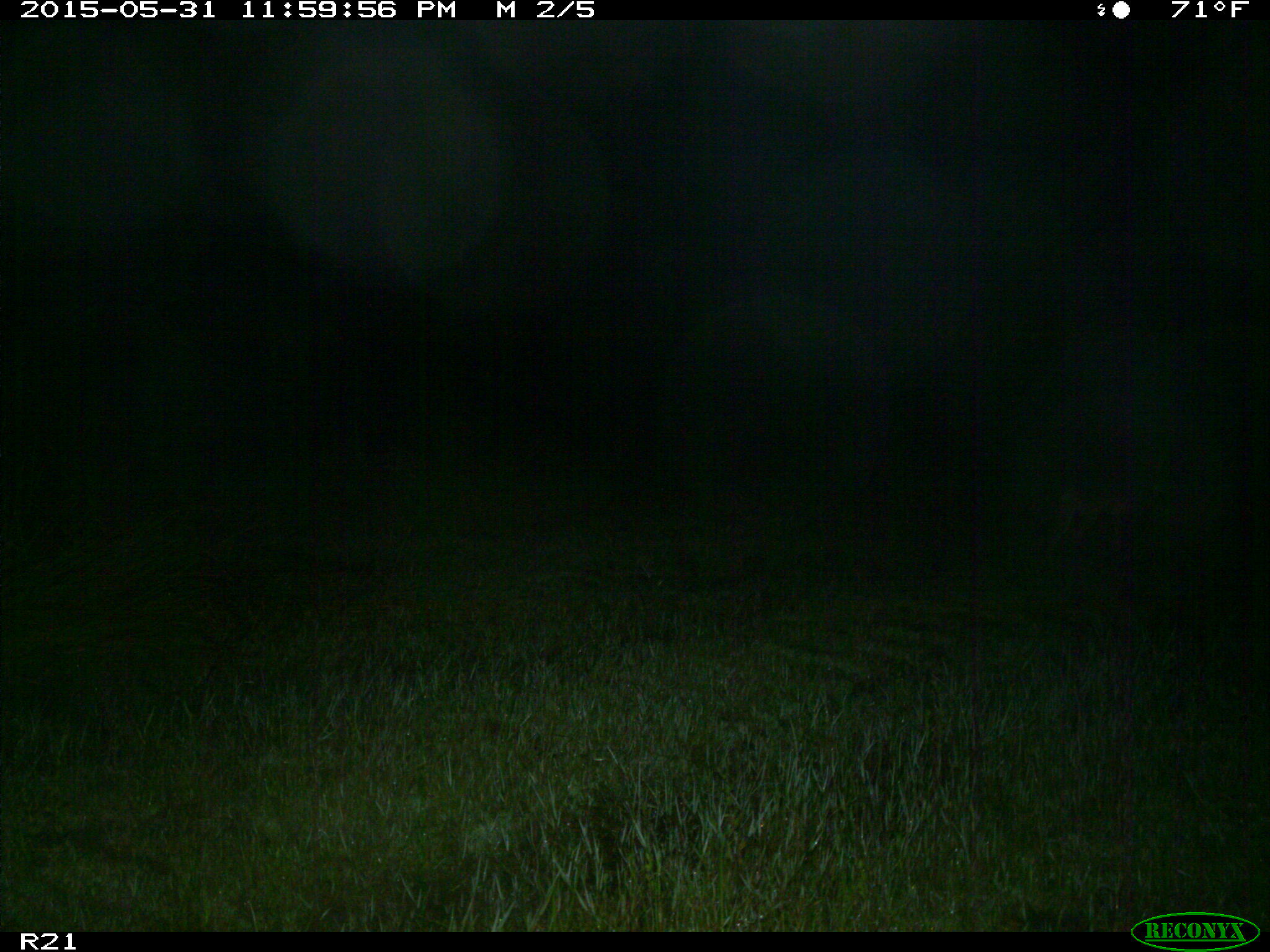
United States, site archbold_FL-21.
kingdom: Animalia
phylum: Chordata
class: Mammalia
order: Carnivora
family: Canidae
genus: Canis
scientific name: Canis latrans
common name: coyote